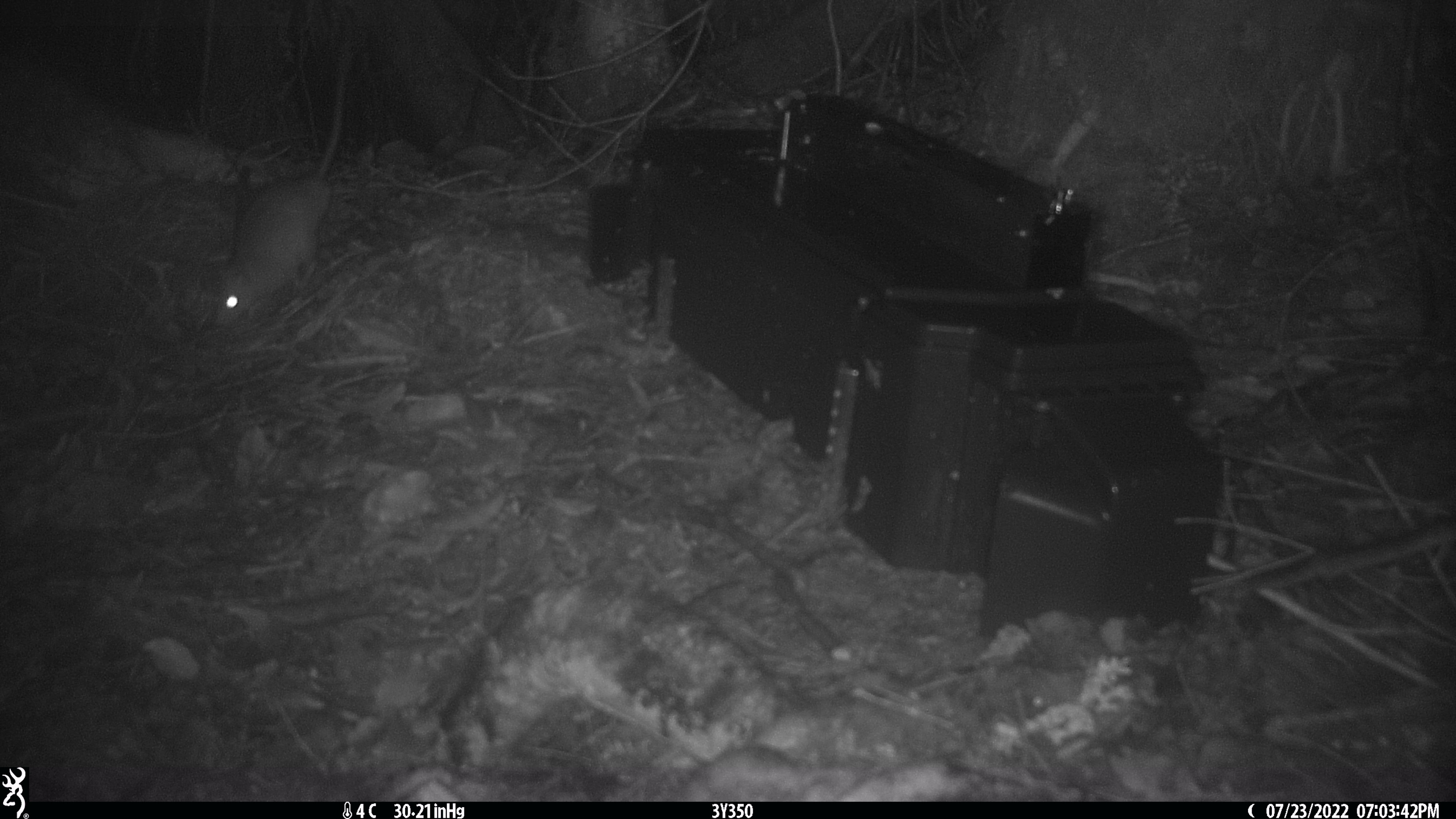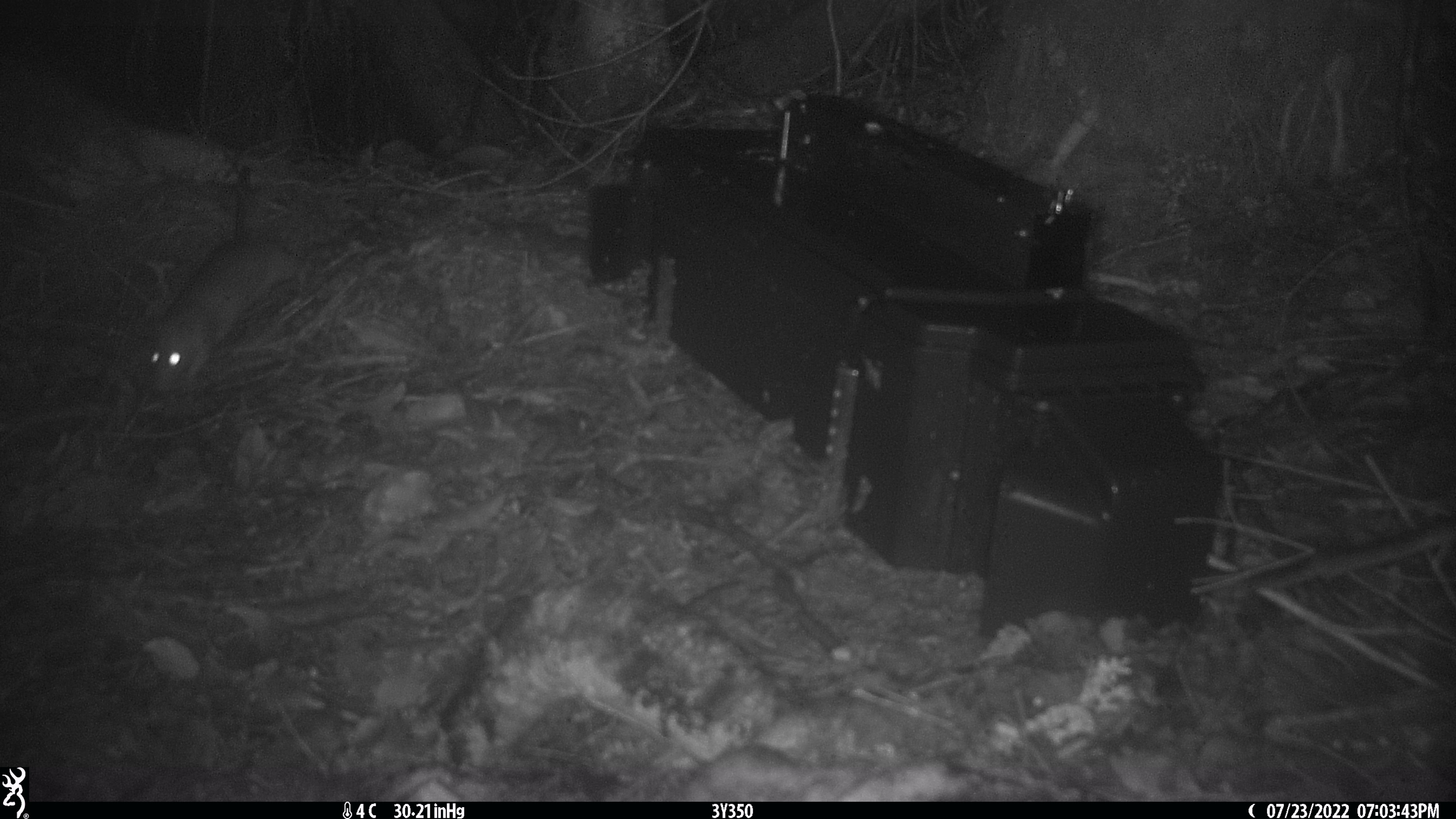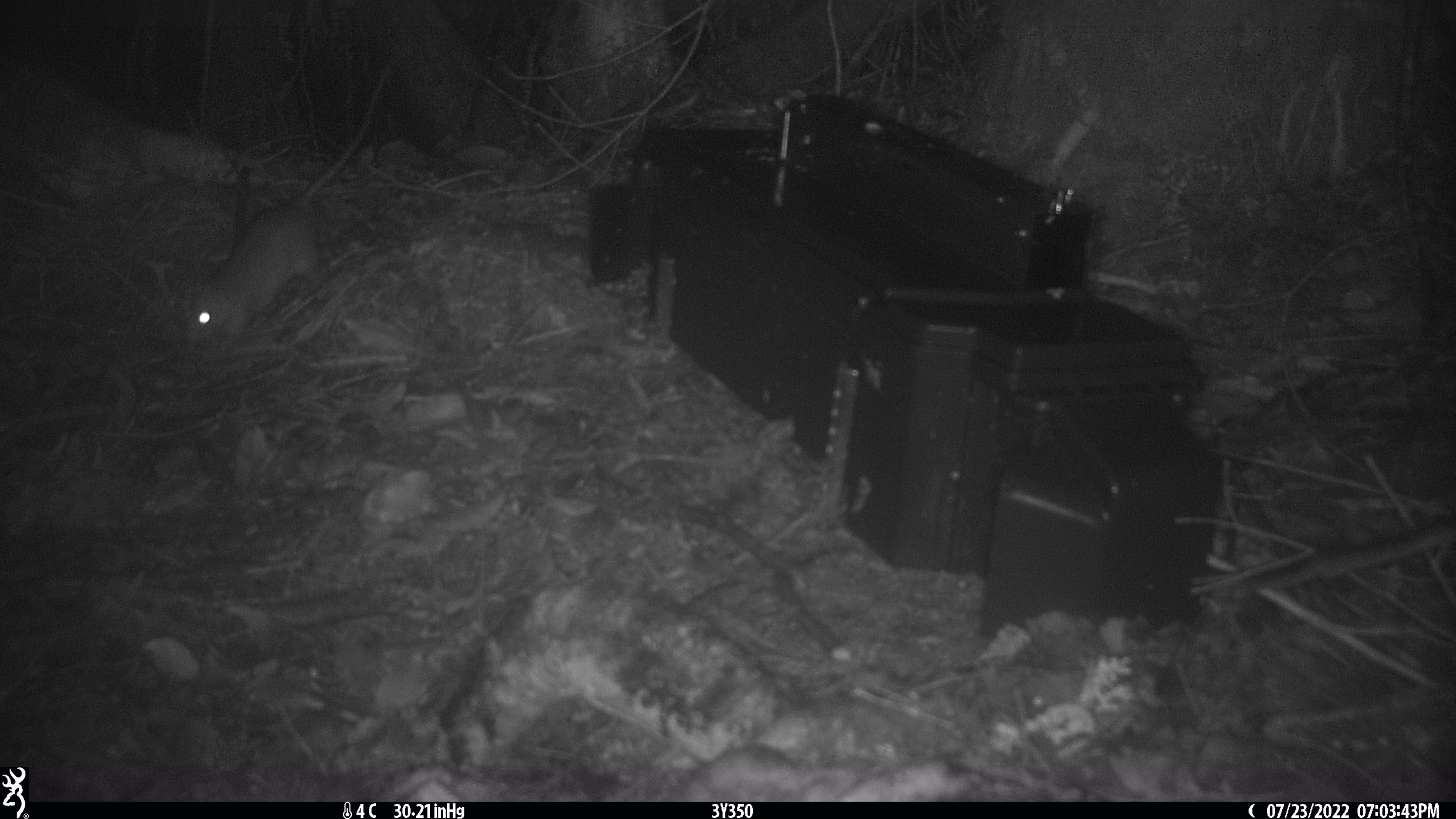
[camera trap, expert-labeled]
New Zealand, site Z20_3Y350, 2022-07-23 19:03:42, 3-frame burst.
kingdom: Animalia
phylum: Chordata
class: Mammalia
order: Rodentia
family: Muridae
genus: Rattus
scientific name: Rattus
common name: rat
Rat (Rattus).